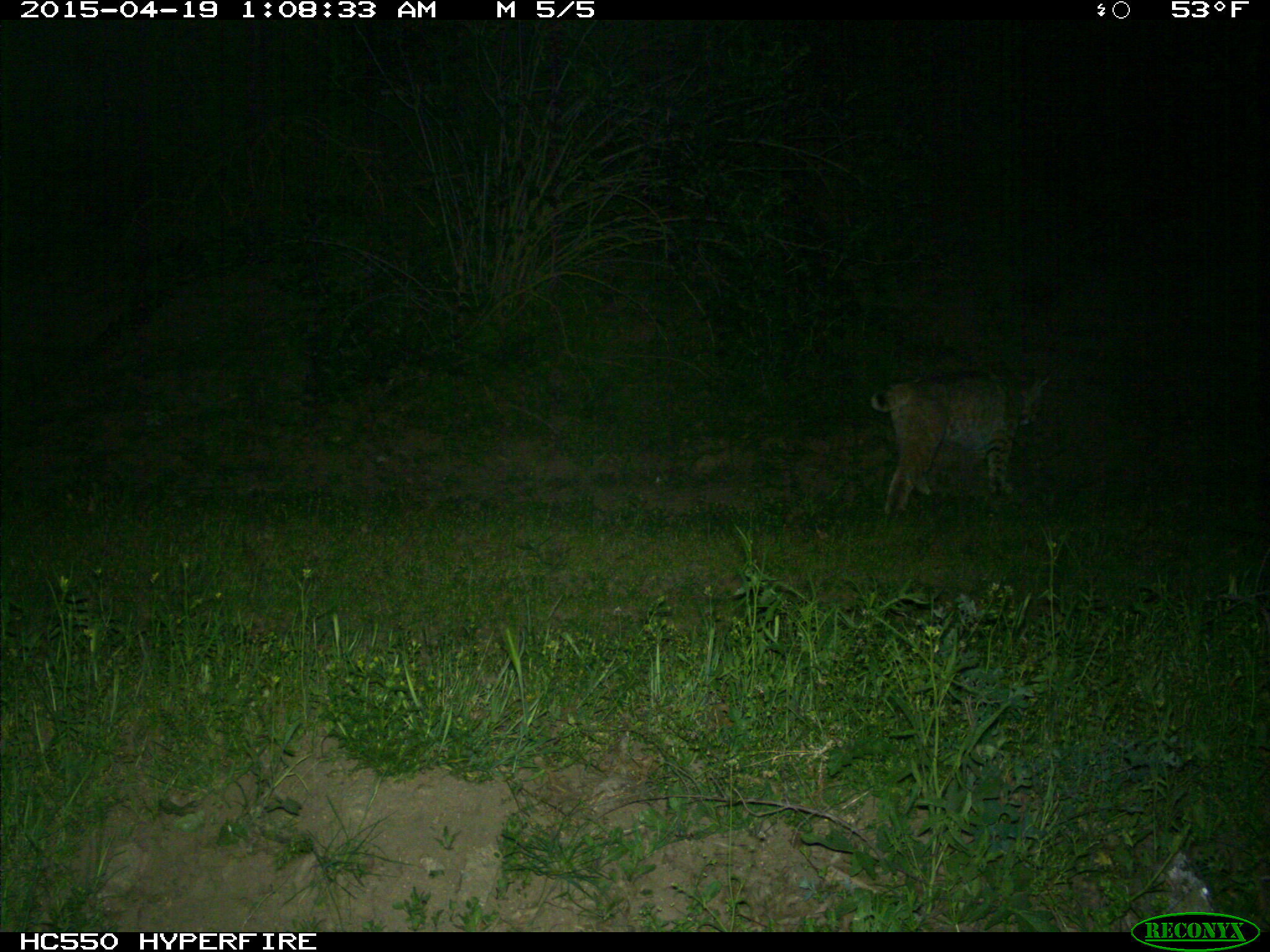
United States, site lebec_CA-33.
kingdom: Animalia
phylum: Chordata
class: Mammalia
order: Carnivora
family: Felidae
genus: Lynx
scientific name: Lynx rufus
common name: bobcat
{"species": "Lynx rufus (bobcat)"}